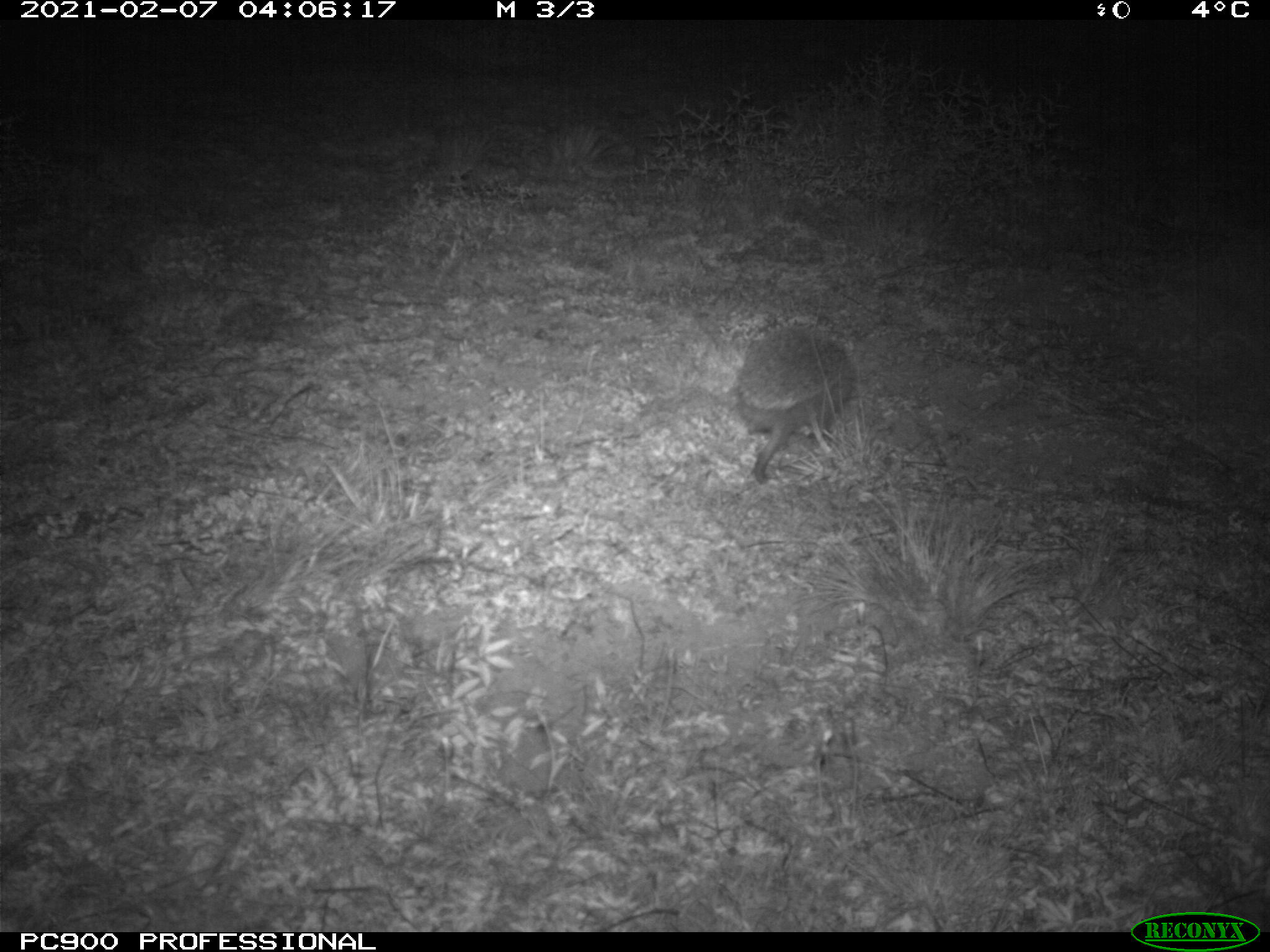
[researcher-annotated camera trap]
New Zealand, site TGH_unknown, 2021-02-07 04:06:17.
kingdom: Animalia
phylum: Chordata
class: Mammalia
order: Eulipotyphla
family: Erinaceidae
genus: Erinaceus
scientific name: Erinaceus europaeus europaeus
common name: european hedgehog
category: hedgehog